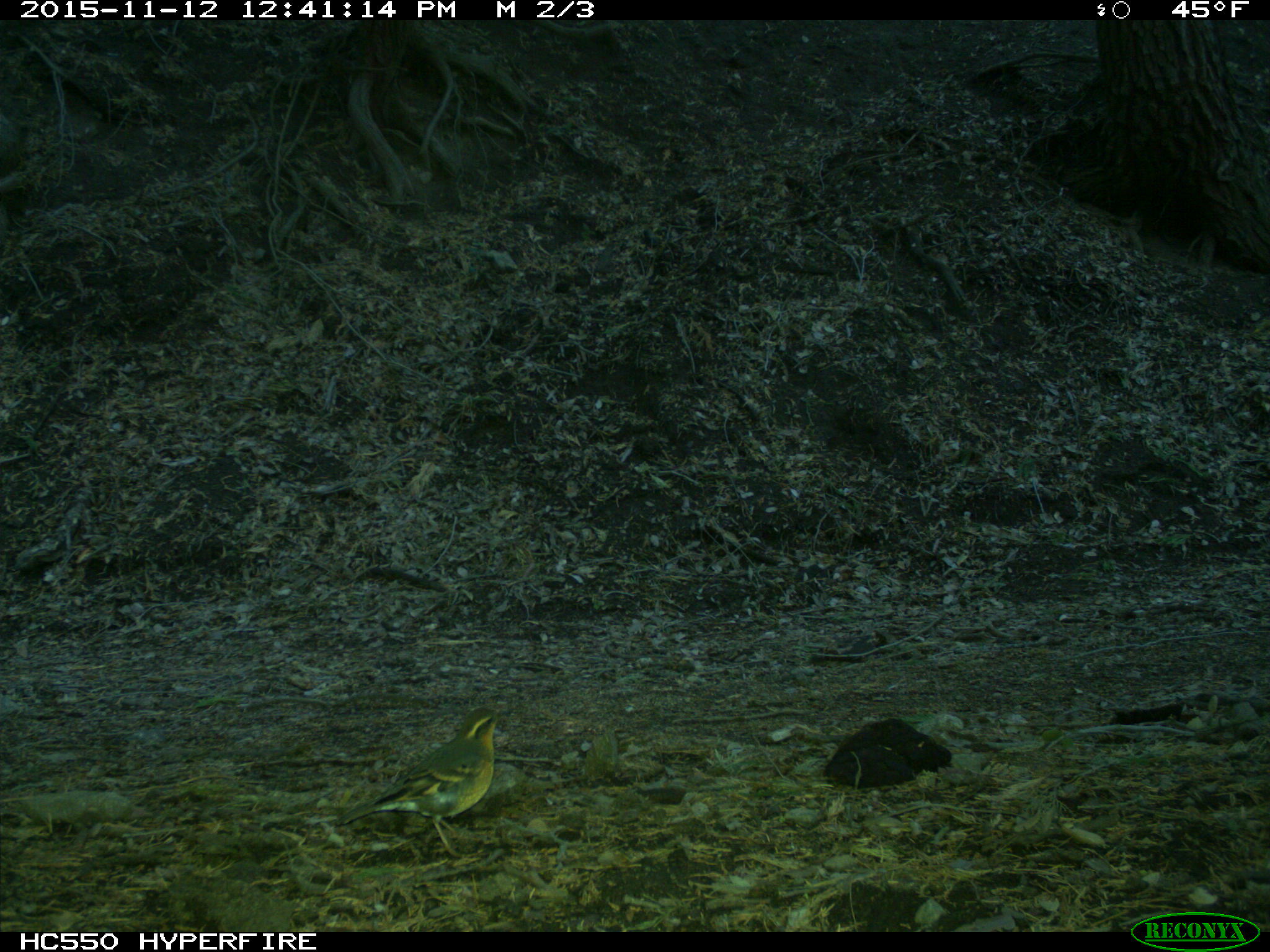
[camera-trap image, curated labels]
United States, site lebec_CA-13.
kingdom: Animalia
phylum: Chordata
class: Aves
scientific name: Aves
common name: birds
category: unidentified bird